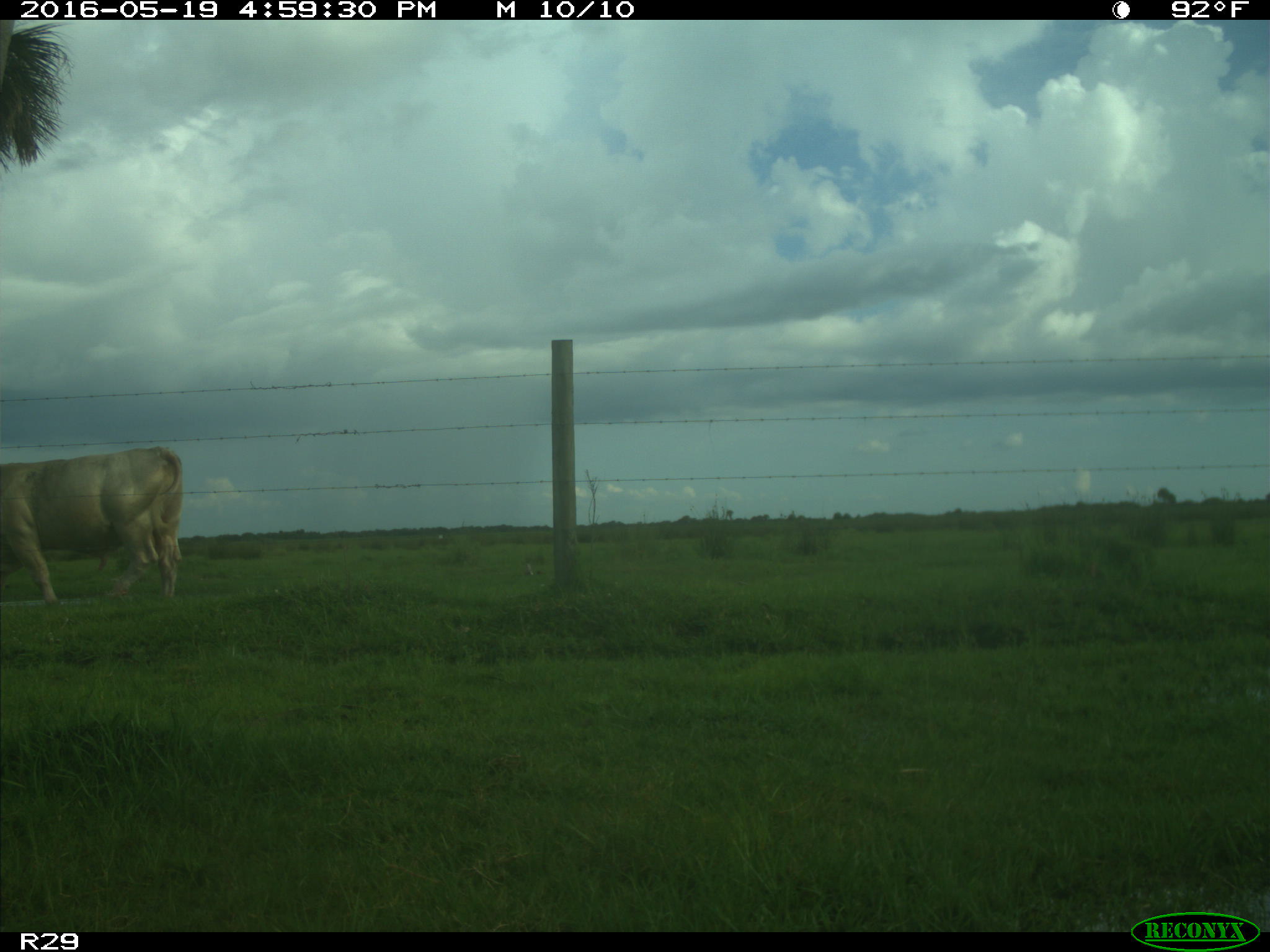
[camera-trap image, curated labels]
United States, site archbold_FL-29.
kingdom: Animalia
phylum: Chordata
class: Mammalia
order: Artiodactyla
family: Bovidae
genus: Bos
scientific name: Bos taurus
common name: domestic cow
Bos taurus (domestic cow).